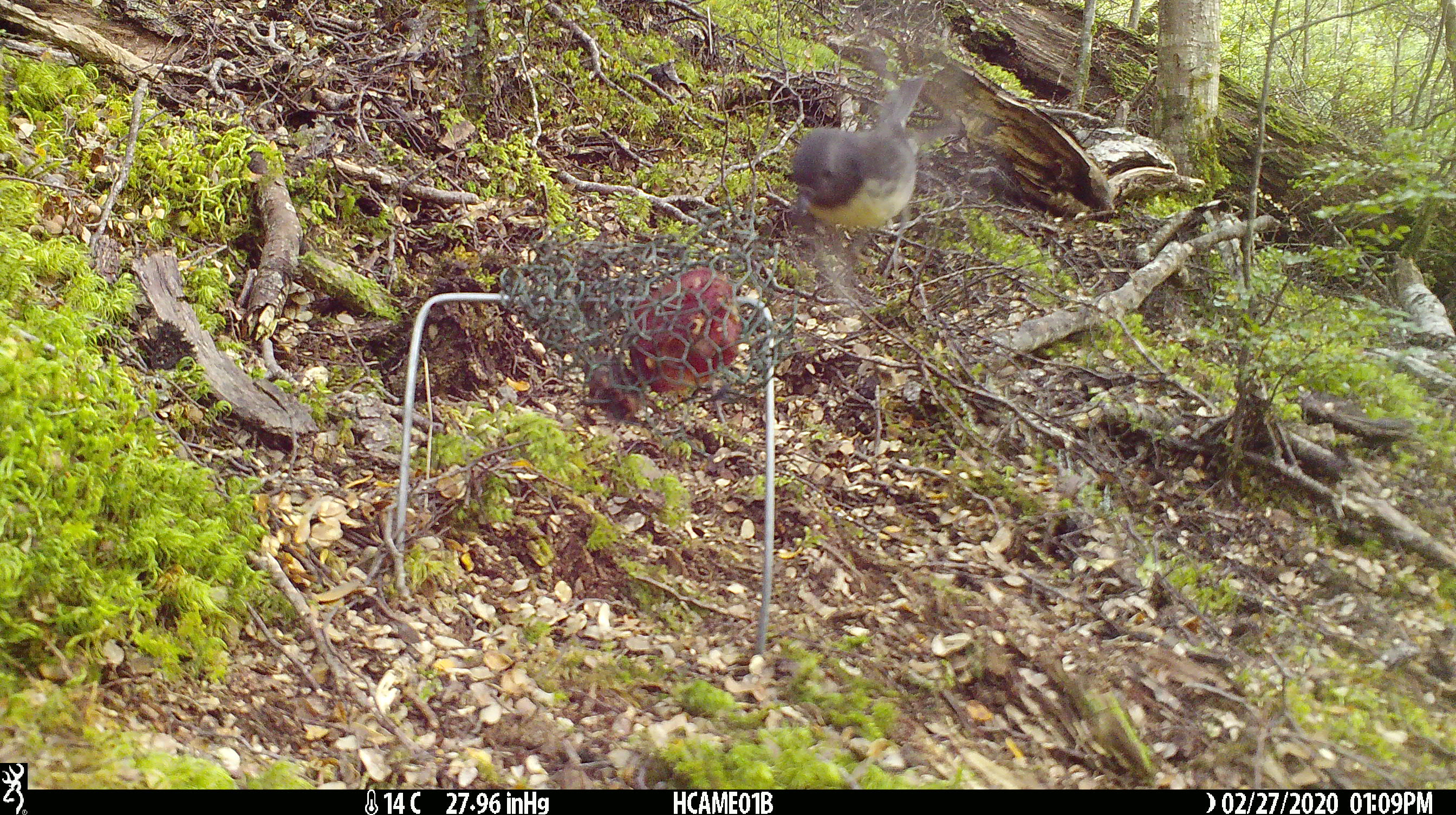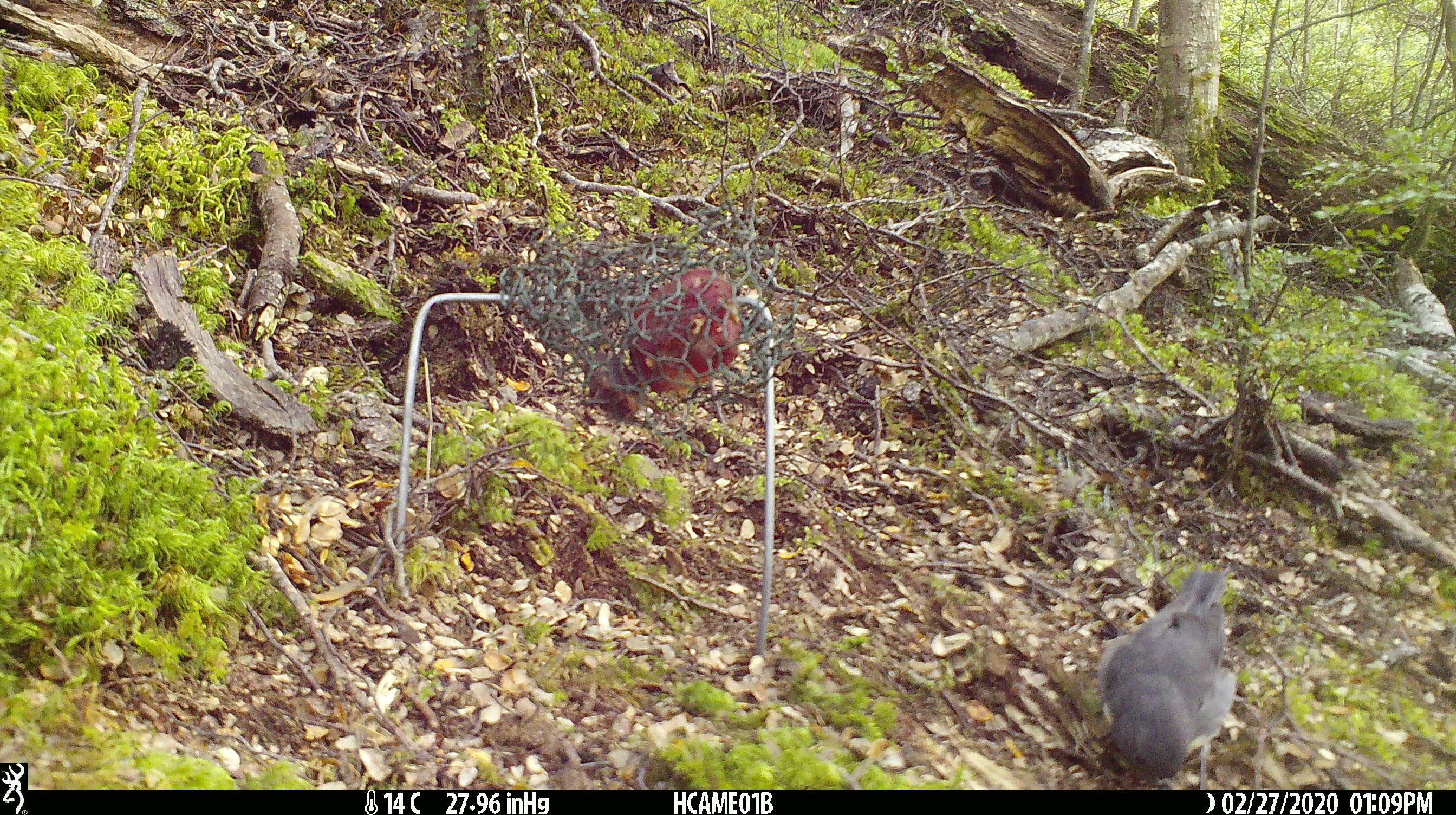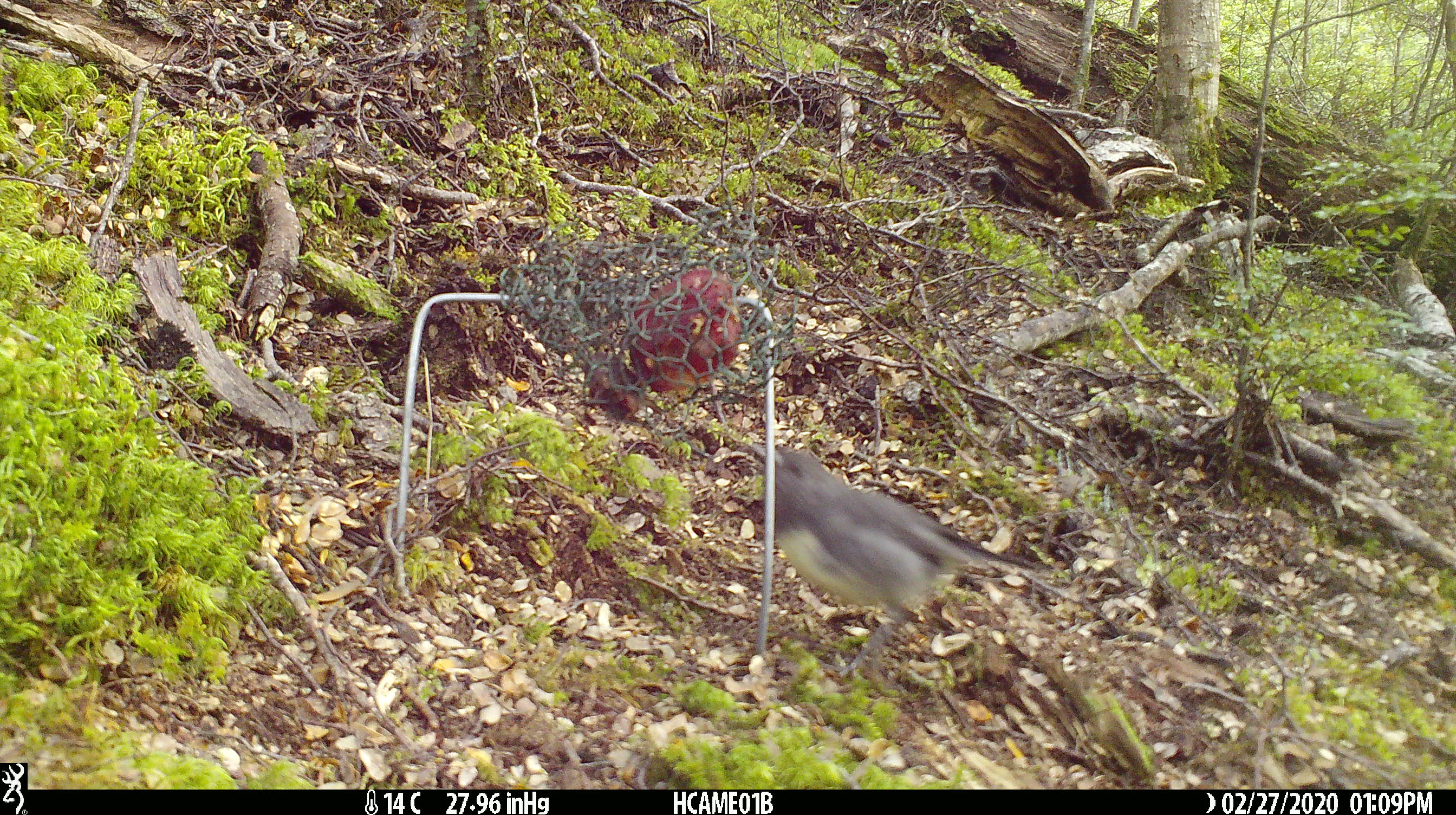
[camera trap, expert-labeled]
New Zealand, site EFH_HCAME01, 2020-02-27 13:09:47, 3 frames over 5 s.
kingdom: Animalia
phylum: Chordata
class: Aves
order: Passeriformes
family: Petroicidae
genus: Petroica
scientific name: Petroica australis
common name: new zealand robin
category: robin